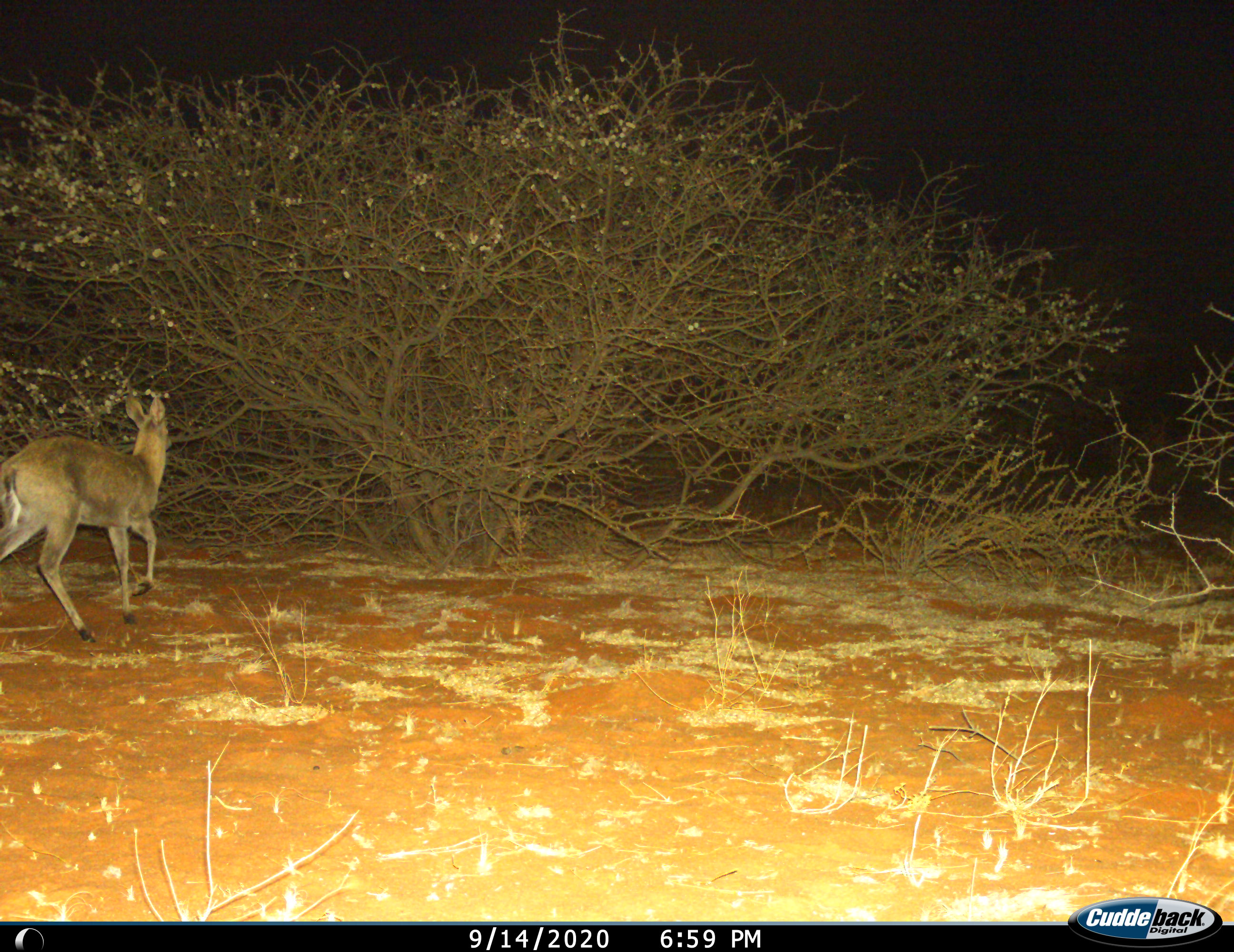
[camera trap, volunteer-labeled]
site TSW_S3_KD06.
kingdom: Animalia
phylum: Chordata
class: Mammalia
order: Artiodactyla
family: Bovidae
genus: Sylvicapra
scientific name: Sylvicapra grimmia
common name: common duiker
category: duikercommongrey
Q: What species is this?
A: Duikercommongrey (common duiker) (Sylvicapra grimmia).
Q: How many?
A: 1.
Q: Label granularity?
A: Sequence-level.